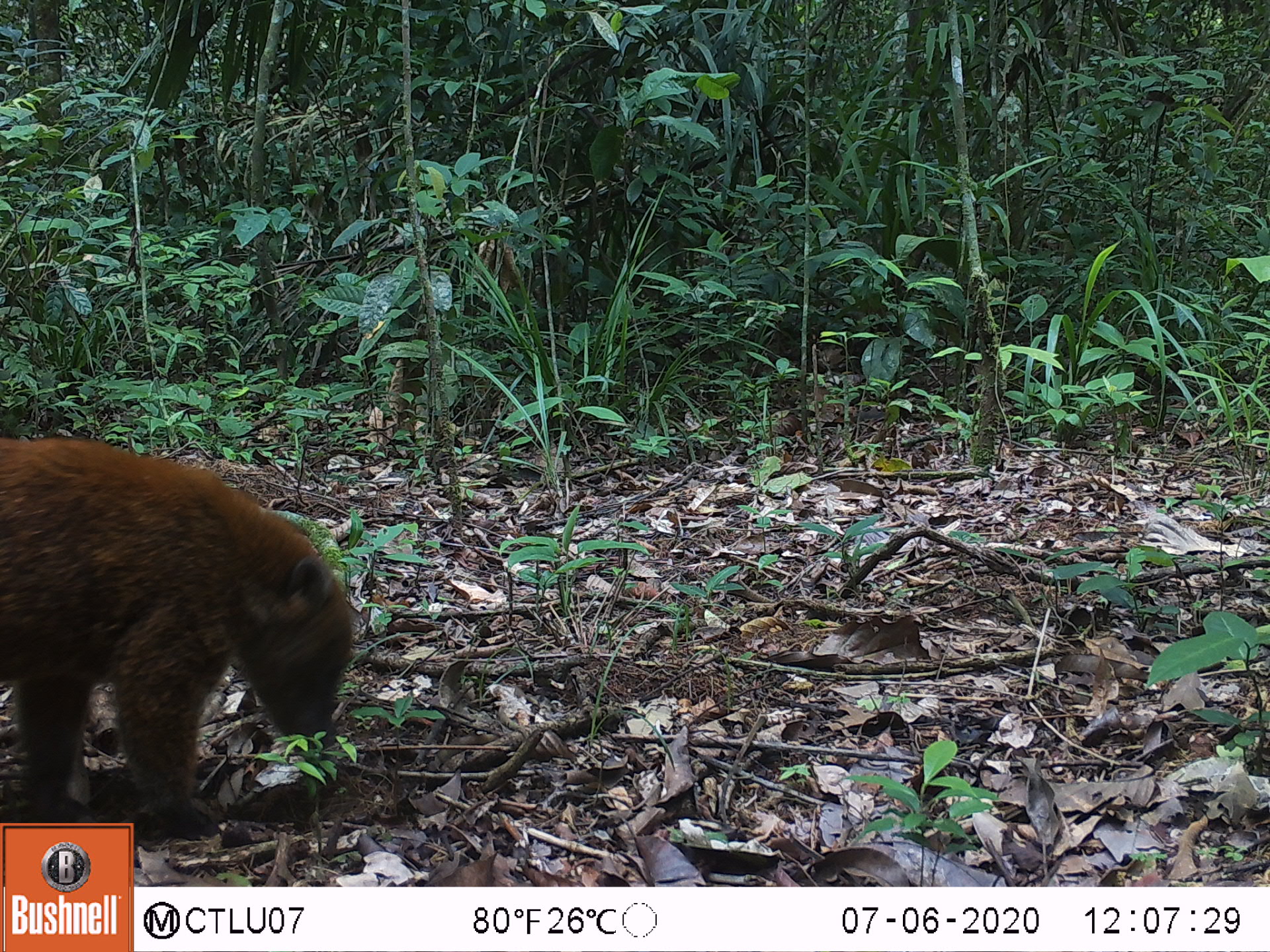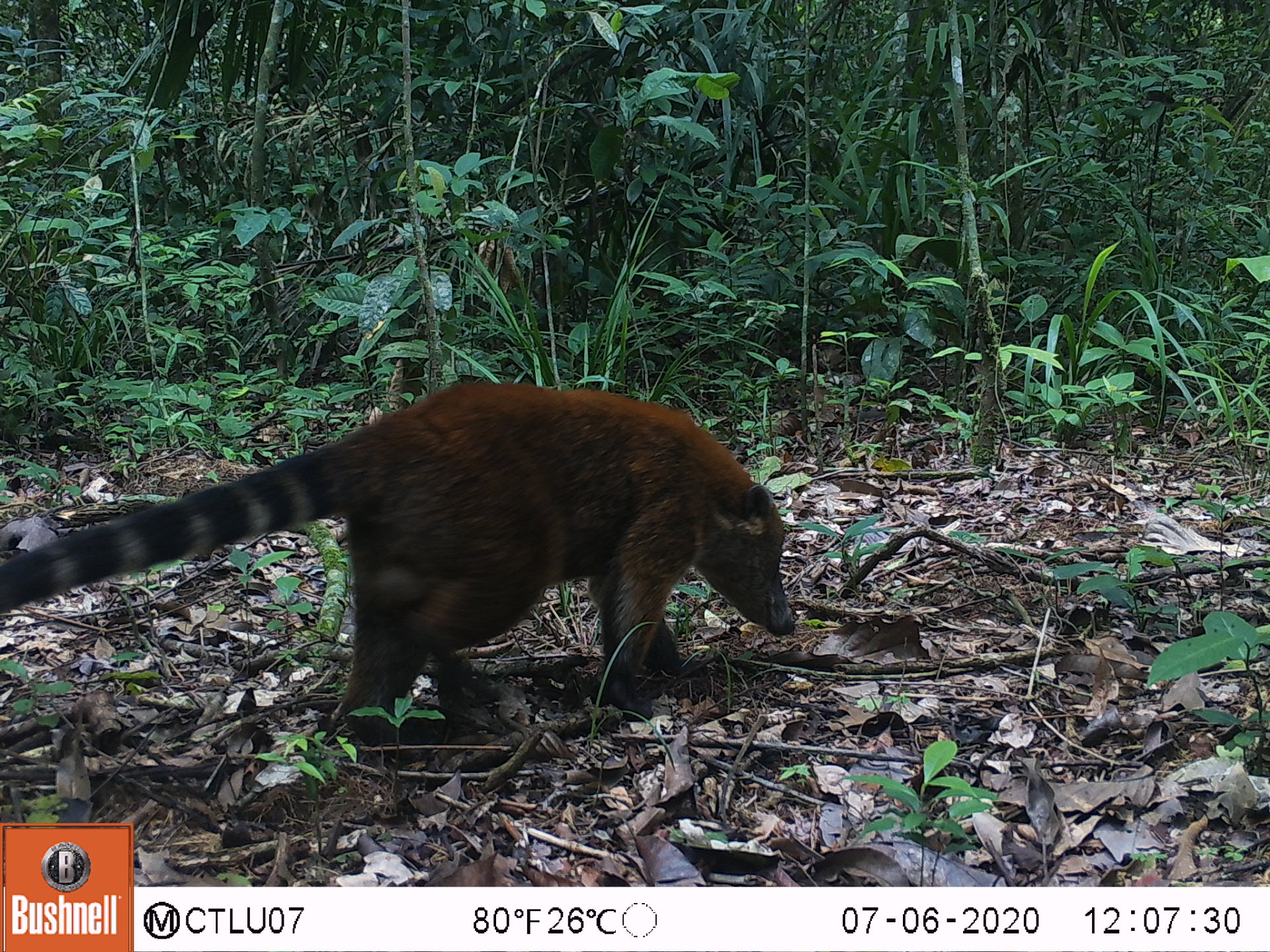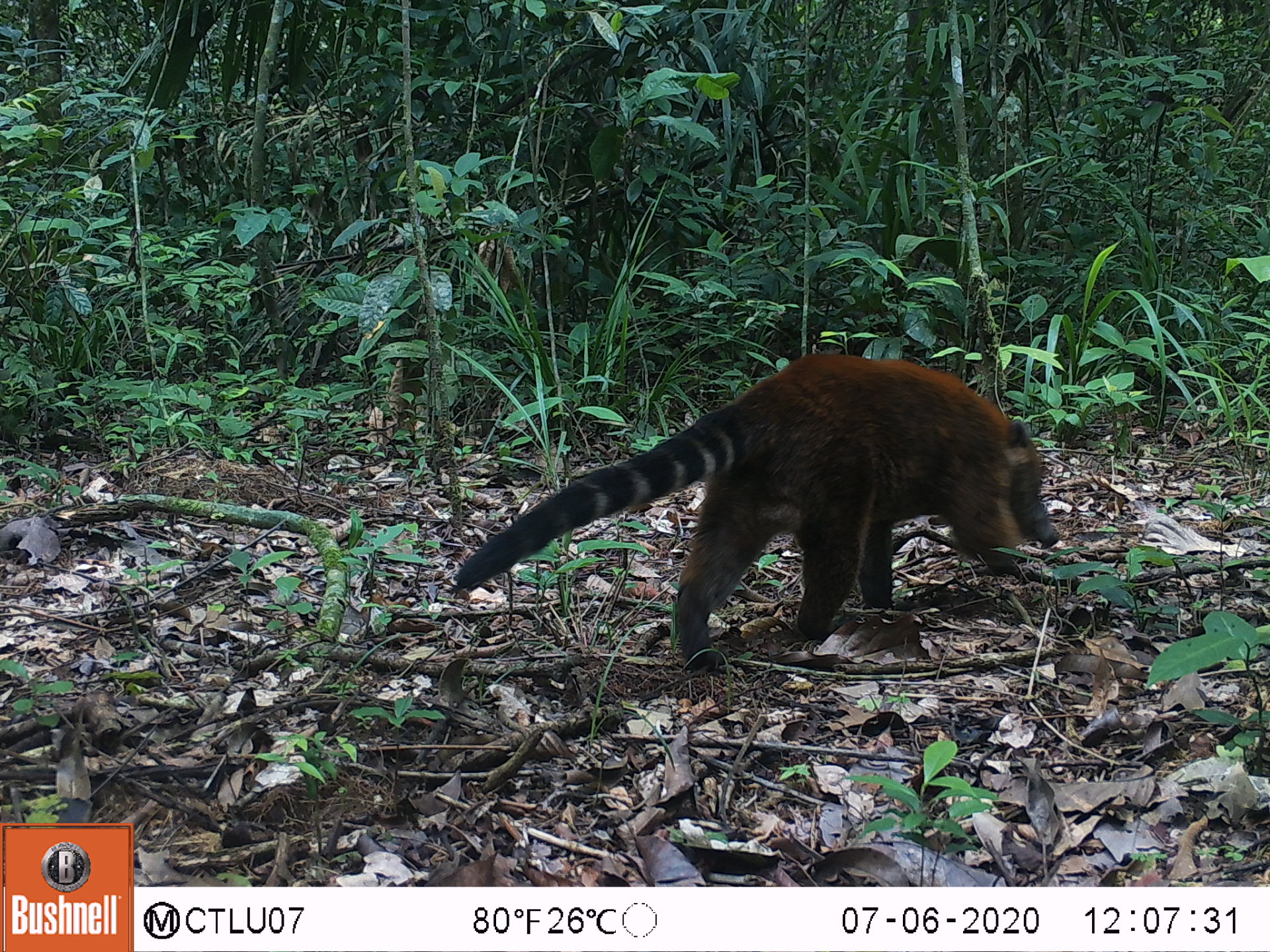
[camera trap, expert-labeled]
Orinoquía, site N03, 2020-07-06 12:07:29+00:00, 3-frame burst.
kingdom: Animalia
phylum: Chordata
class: Mammalia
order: Carnivora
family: Procyonidae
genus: Nasua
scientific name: Nasua nasua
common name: south american coati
South american coati (Nasua nasua).